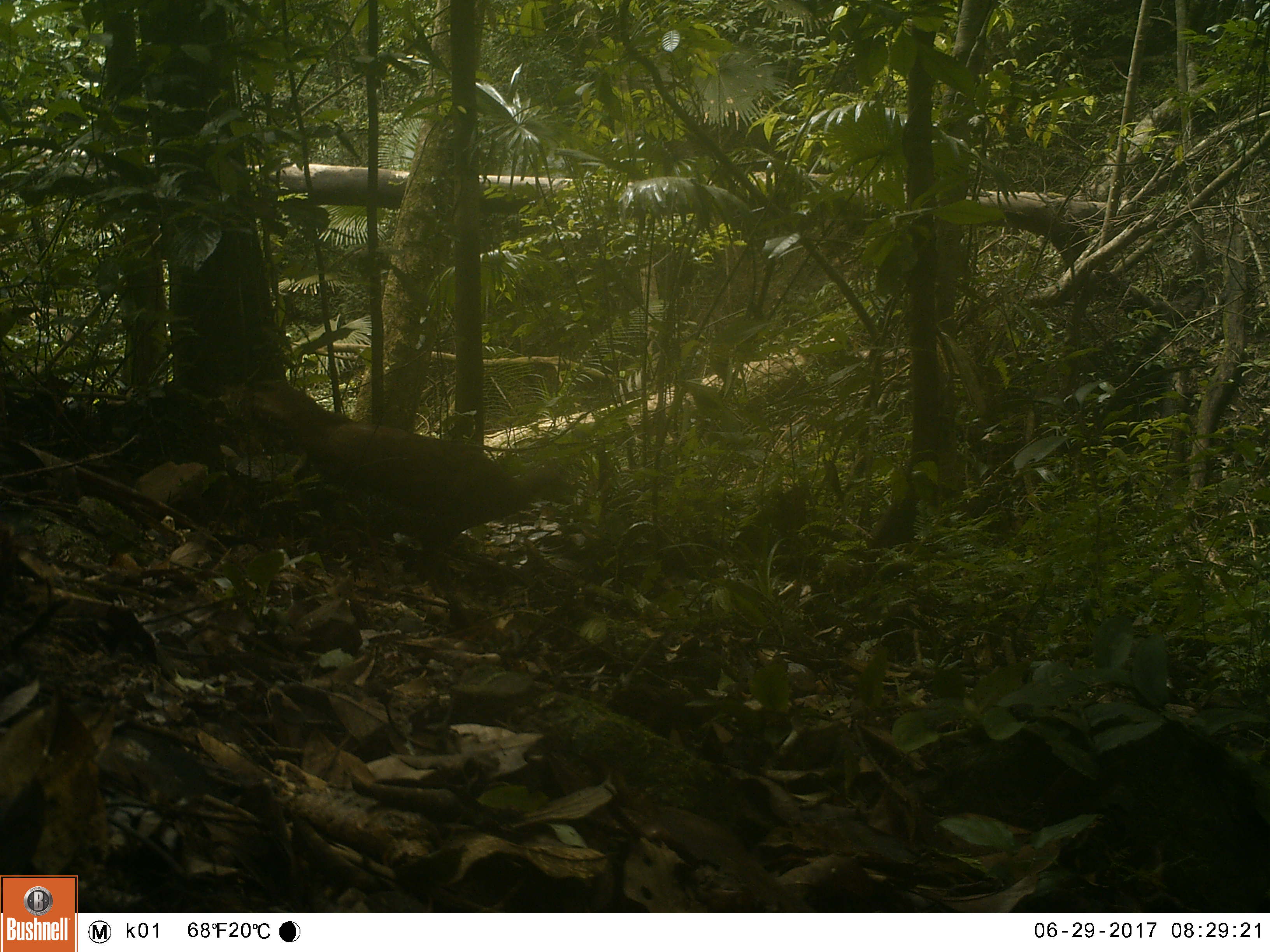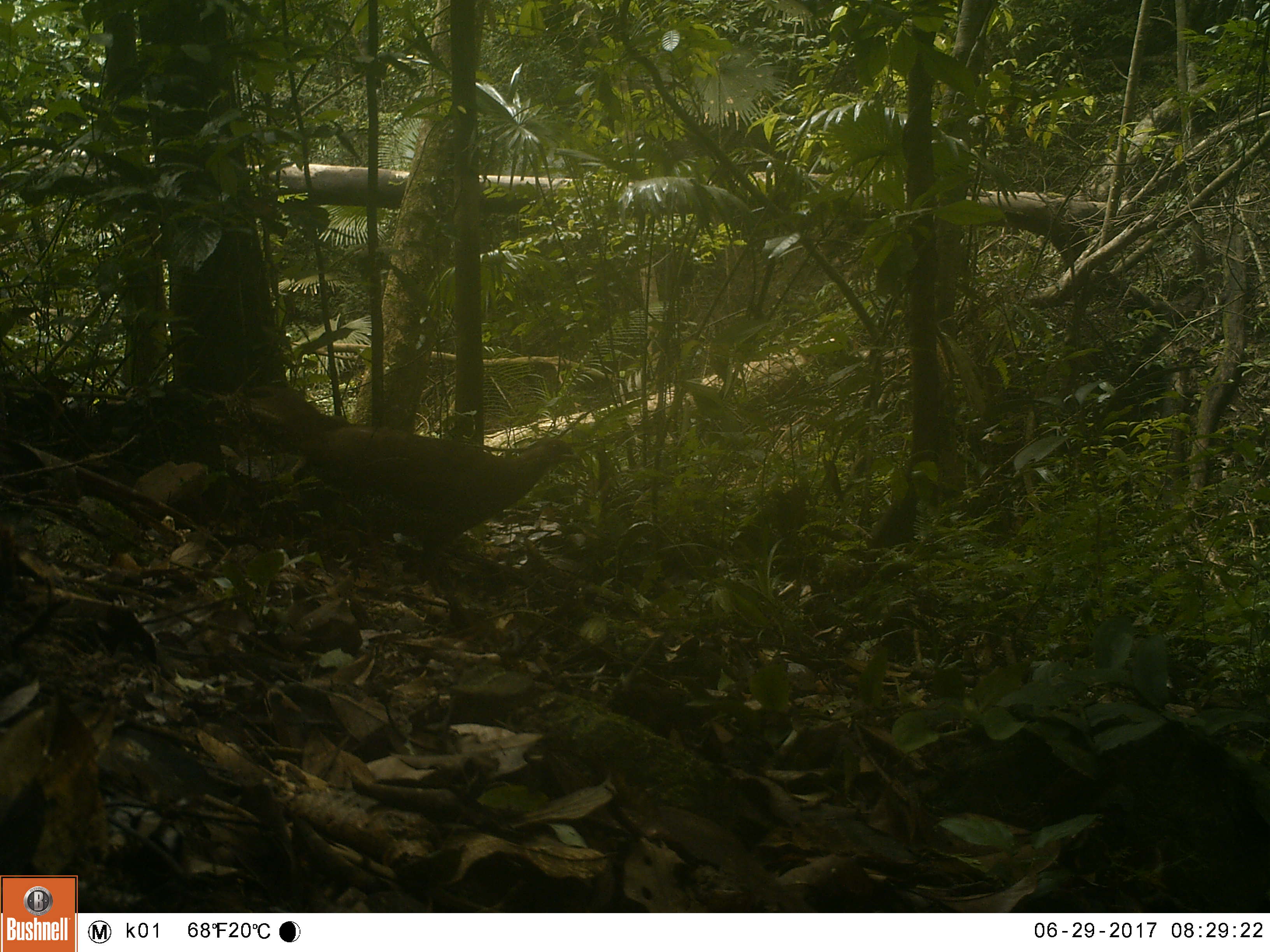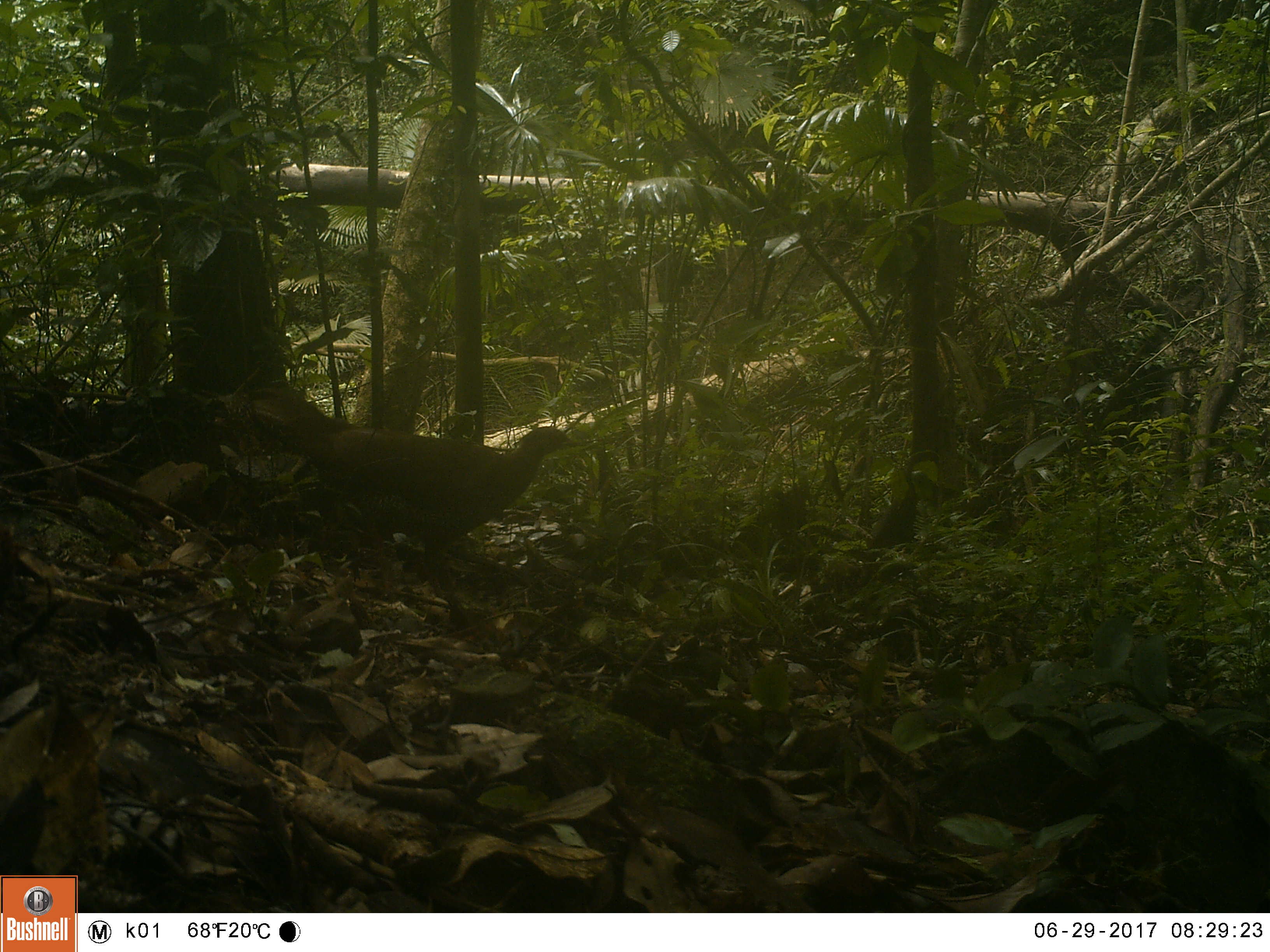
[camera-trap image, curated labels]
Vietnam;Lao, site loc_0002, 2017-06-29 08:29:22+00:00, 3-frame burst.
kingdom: Animalia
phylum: Chordata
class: Aves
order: Galliformes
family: Phasianidae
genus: Lophura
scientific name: Lophura nycthemera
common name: silver pheasant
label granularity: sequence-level